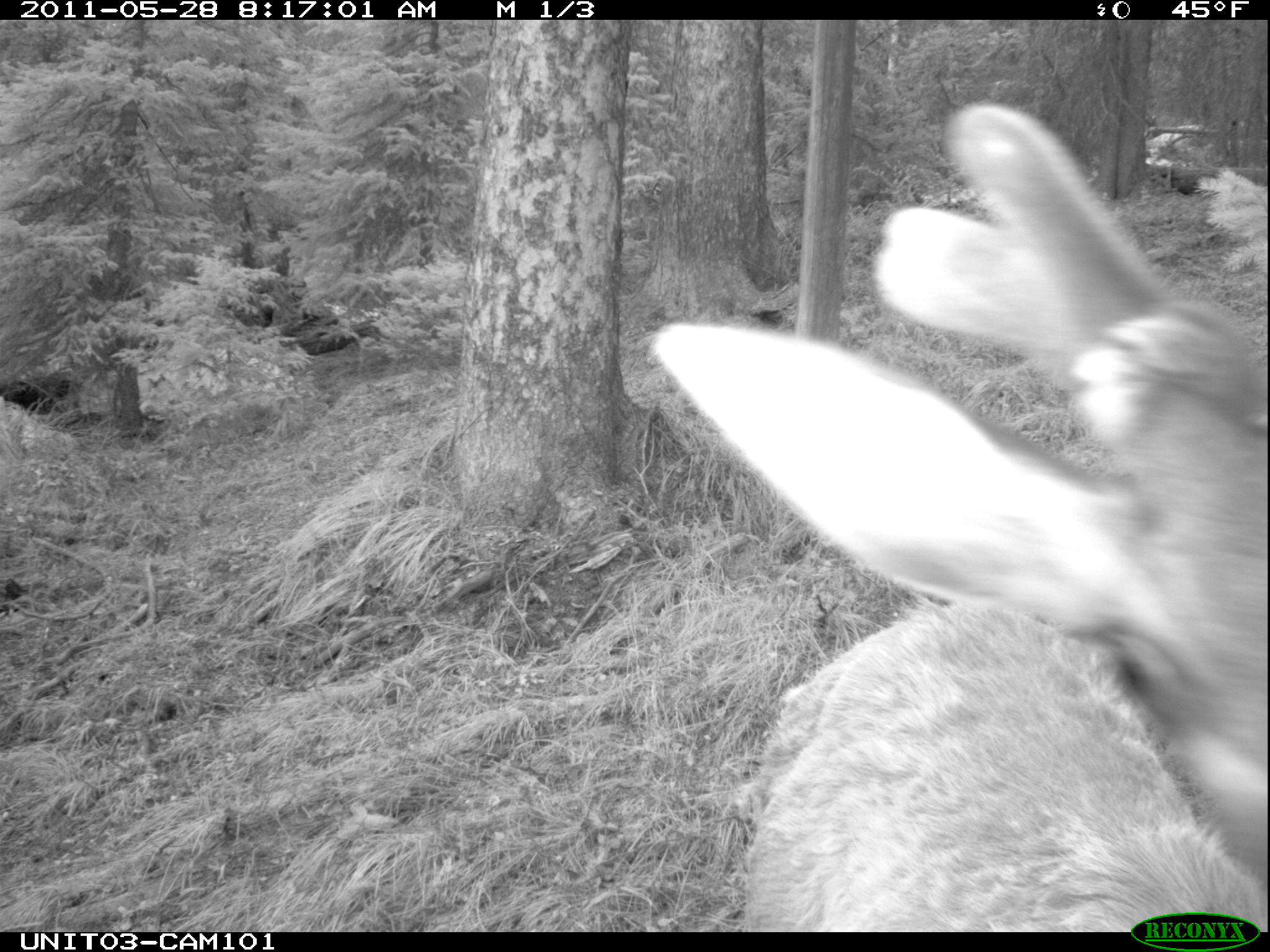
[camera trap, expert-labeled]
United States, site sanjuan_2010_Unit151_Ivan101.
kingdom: Animalia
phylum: Chordata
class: Mammalia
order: Artiodactyla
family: Cervidae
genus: Cervus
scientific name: Cervus elaphus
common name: red deer